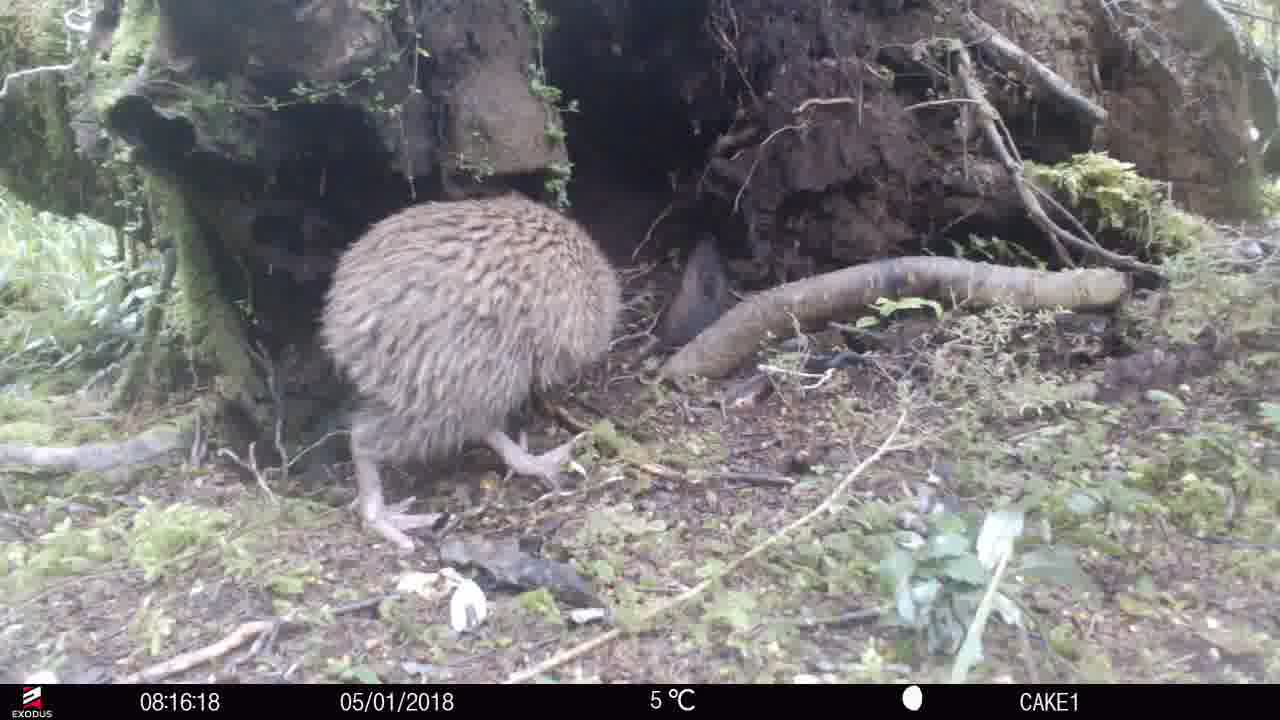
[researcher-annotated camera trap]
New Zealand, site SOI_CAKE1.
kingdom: Animalia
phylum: Chordata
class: Aves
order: Apterygiformes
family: Apterygidae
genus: Apteryx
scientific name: Apteryx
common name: kiwi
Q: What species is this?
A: Kiwi (Apteryx).